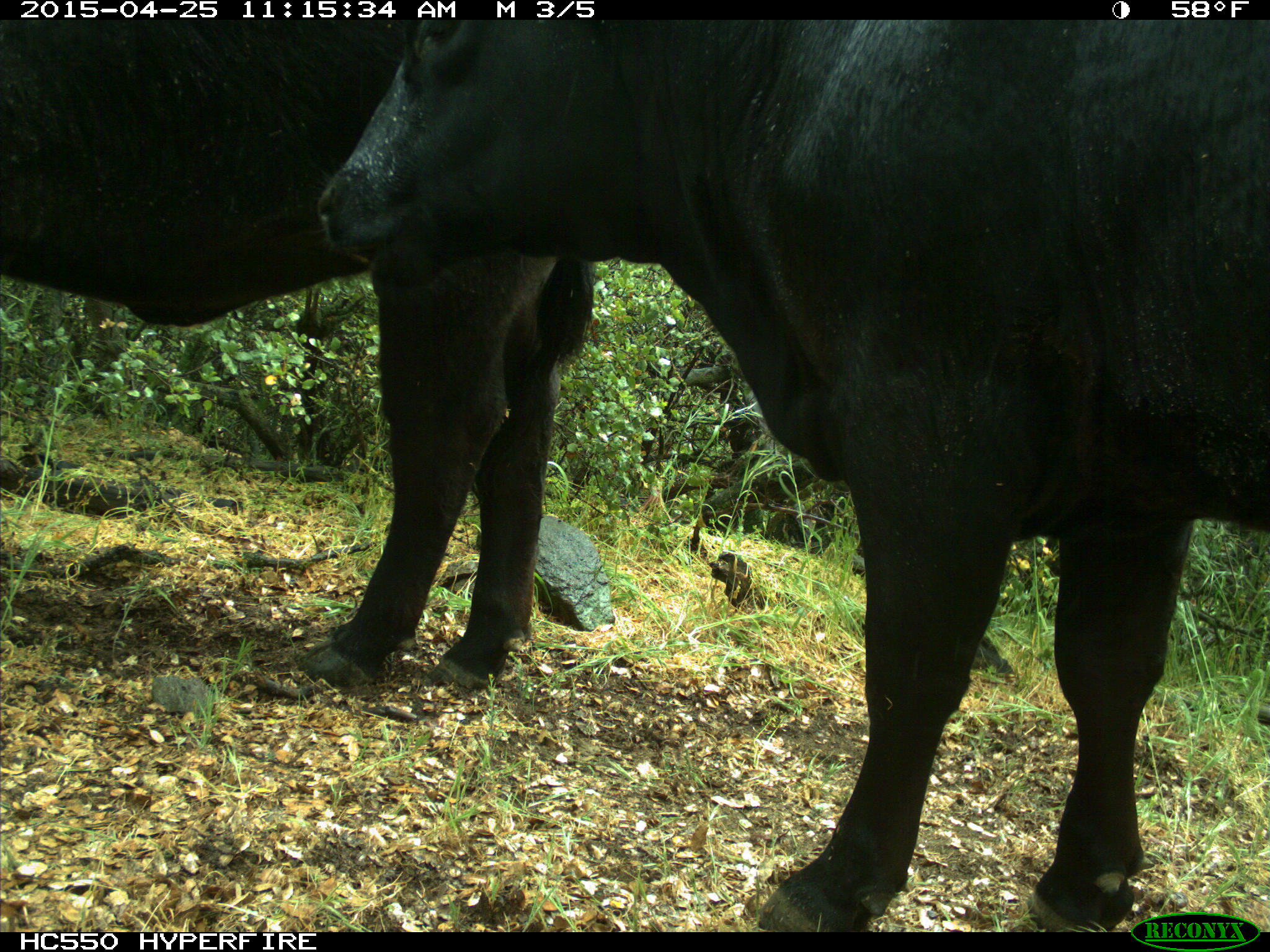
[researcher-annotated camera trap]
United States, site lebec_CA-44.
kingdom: Animalia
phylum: Chordata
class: Mammalia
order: Artiodactyla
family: Suidae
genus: Sus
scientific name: Sus scrofa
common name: wild boar